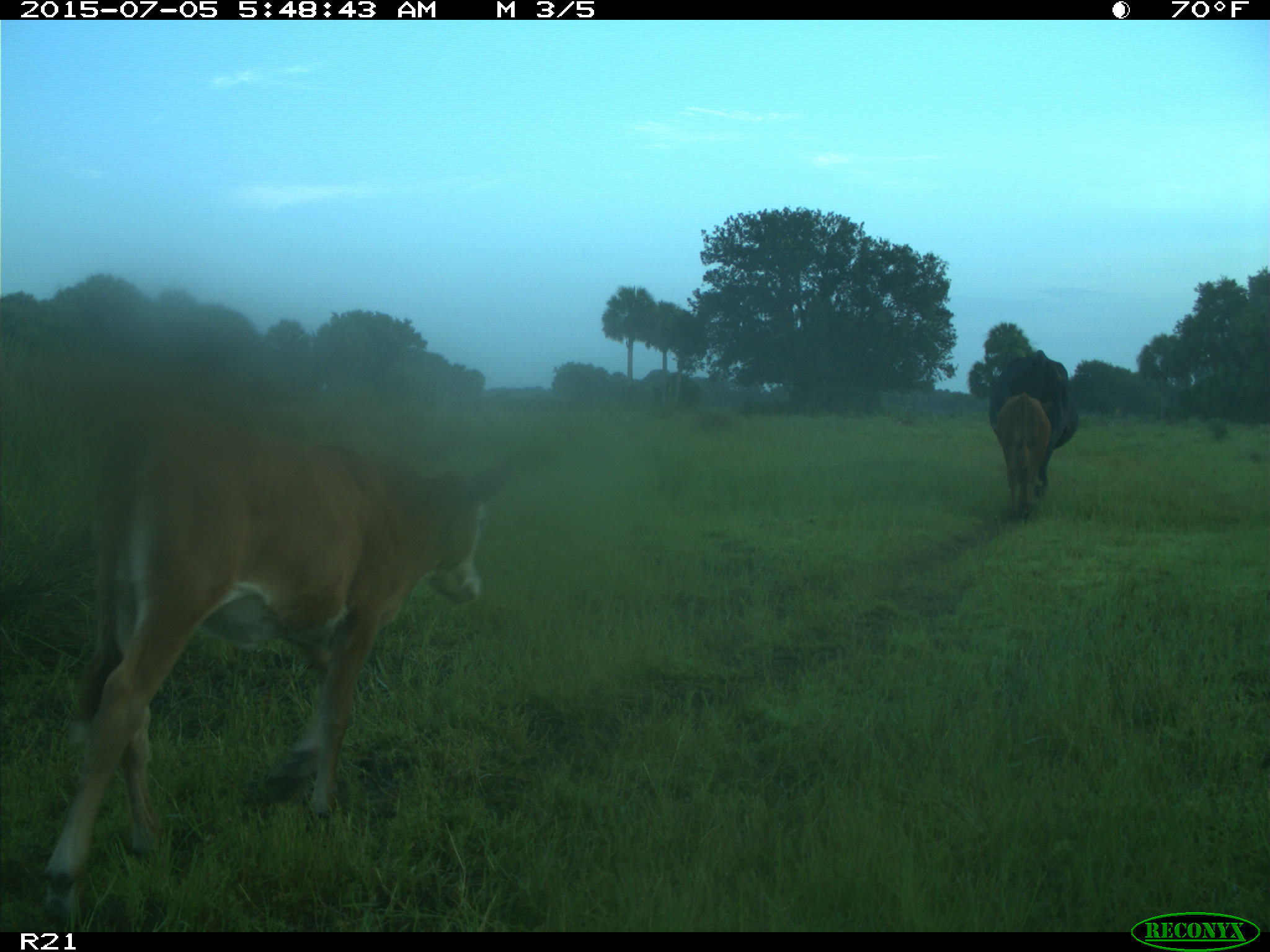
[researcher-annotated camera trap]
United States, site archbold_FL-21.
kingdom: Animalia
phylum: Chordata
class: Mammalia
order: Artiodactyla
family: Bovidae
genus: Bos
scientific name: Bos taurus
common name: domestic cow